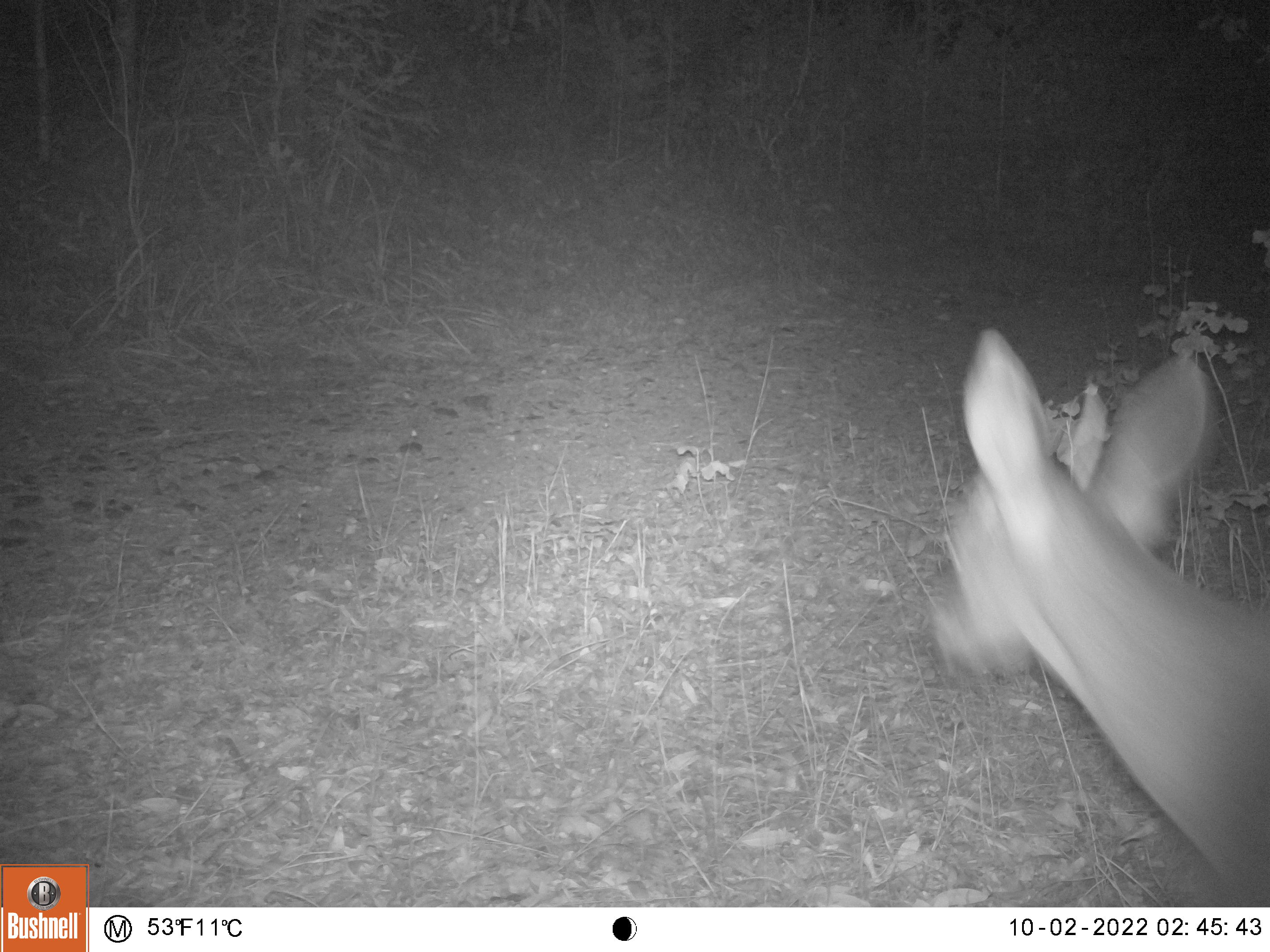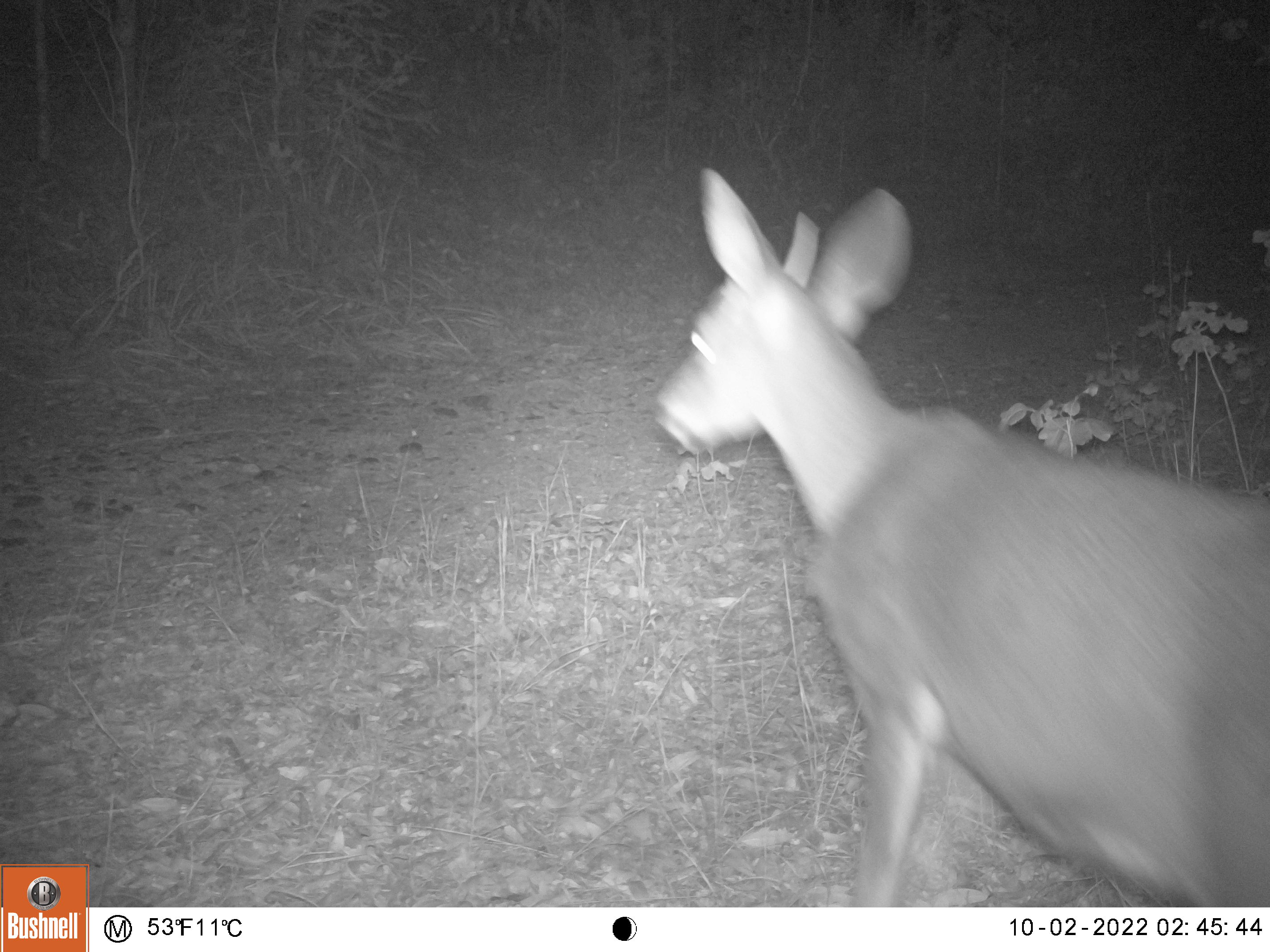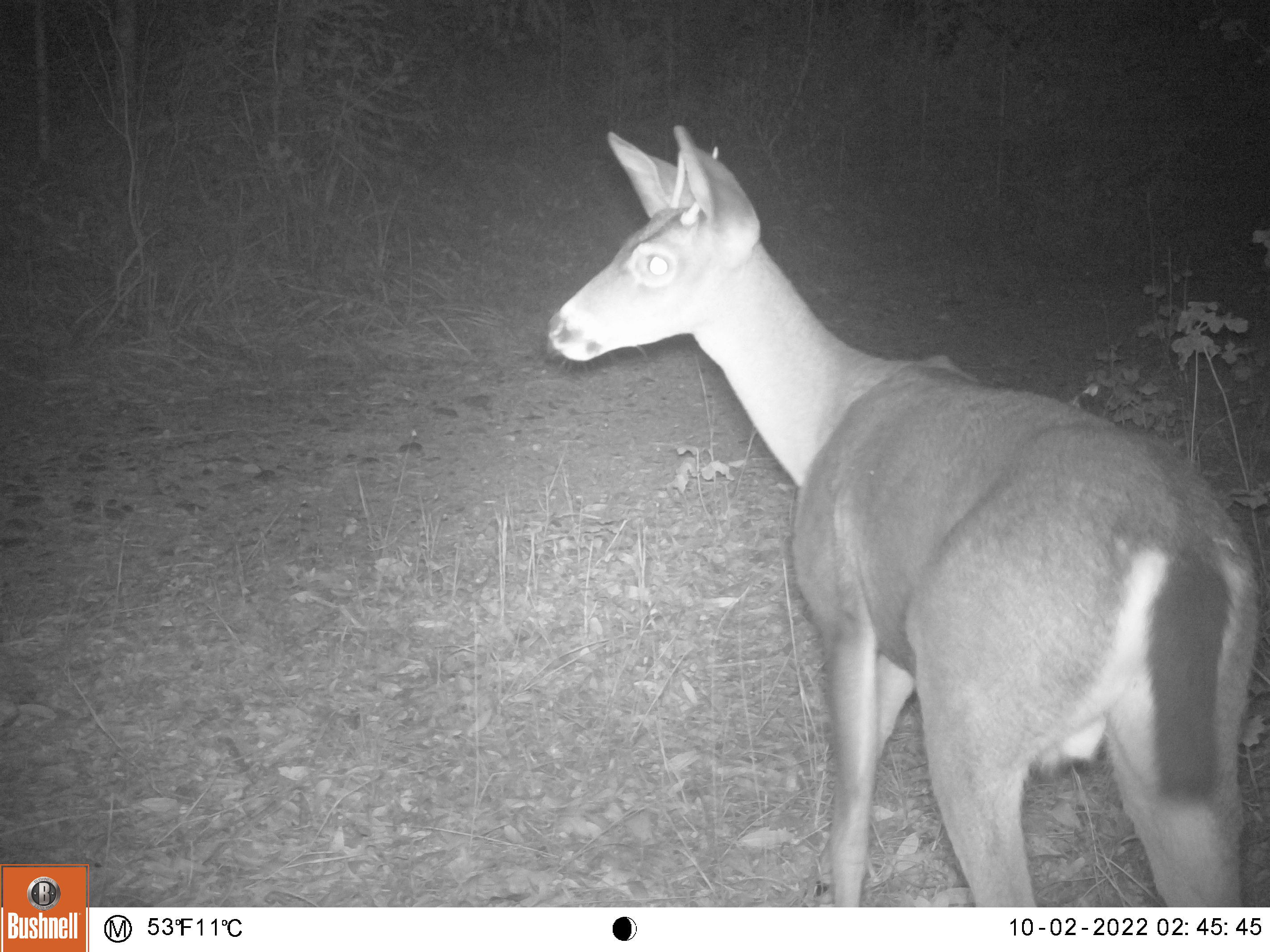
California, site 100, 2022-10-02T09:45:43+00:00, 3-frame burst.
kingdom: Animalia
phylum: Chordata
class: Mammalia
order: Artiodactyla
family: Cervidae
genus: Odocoileus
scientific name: Odocoileus hemionus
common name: mule deer